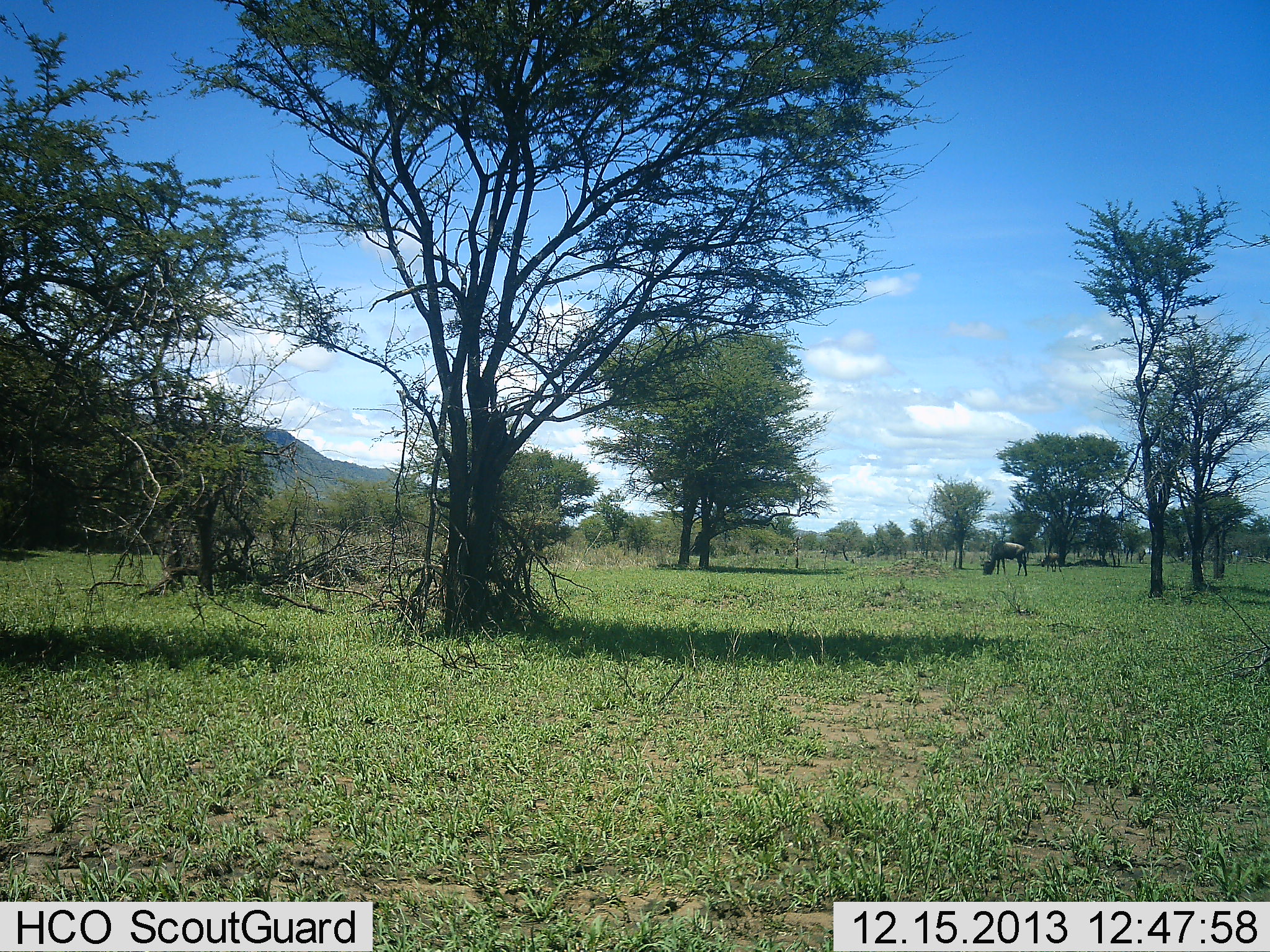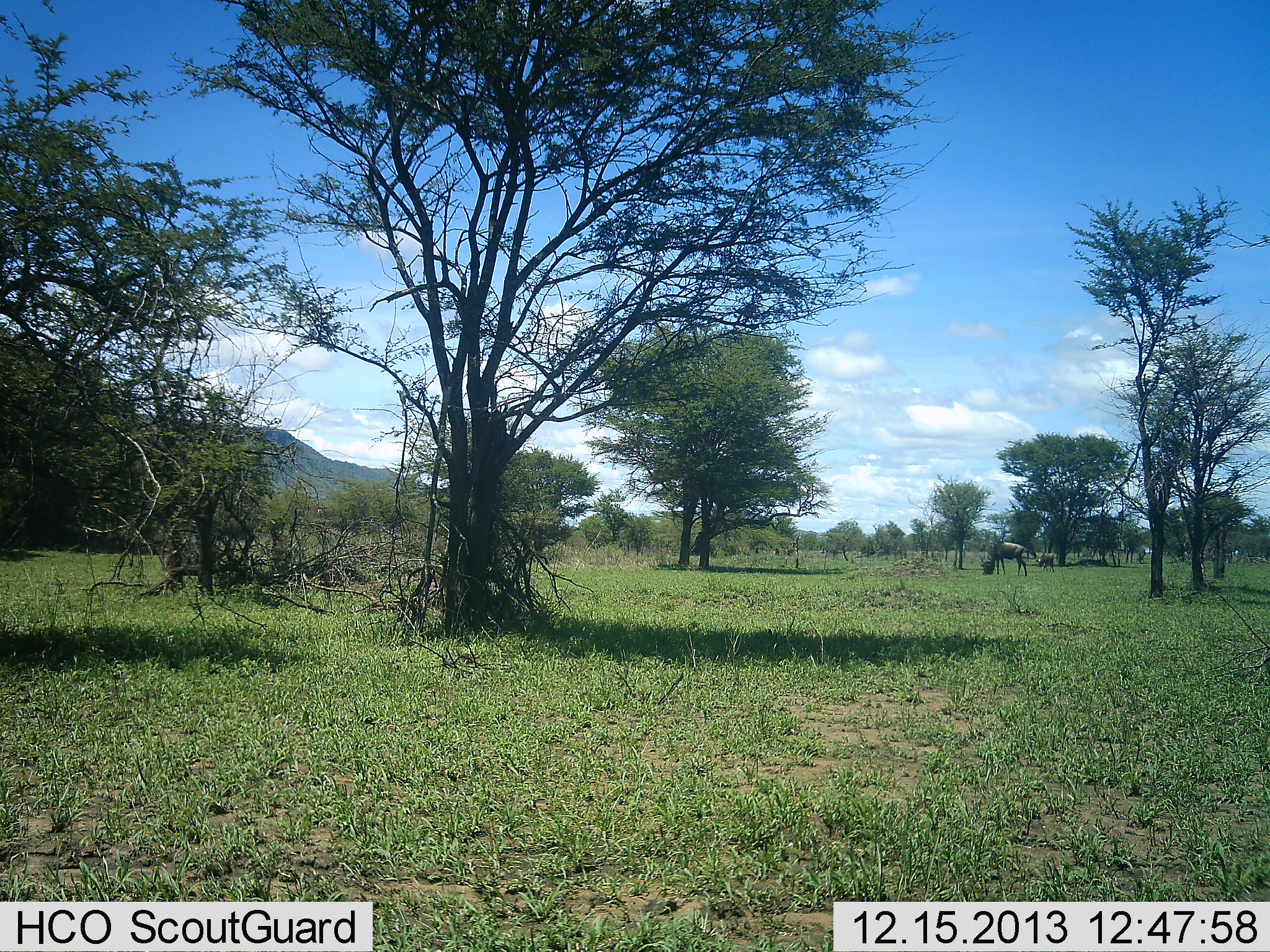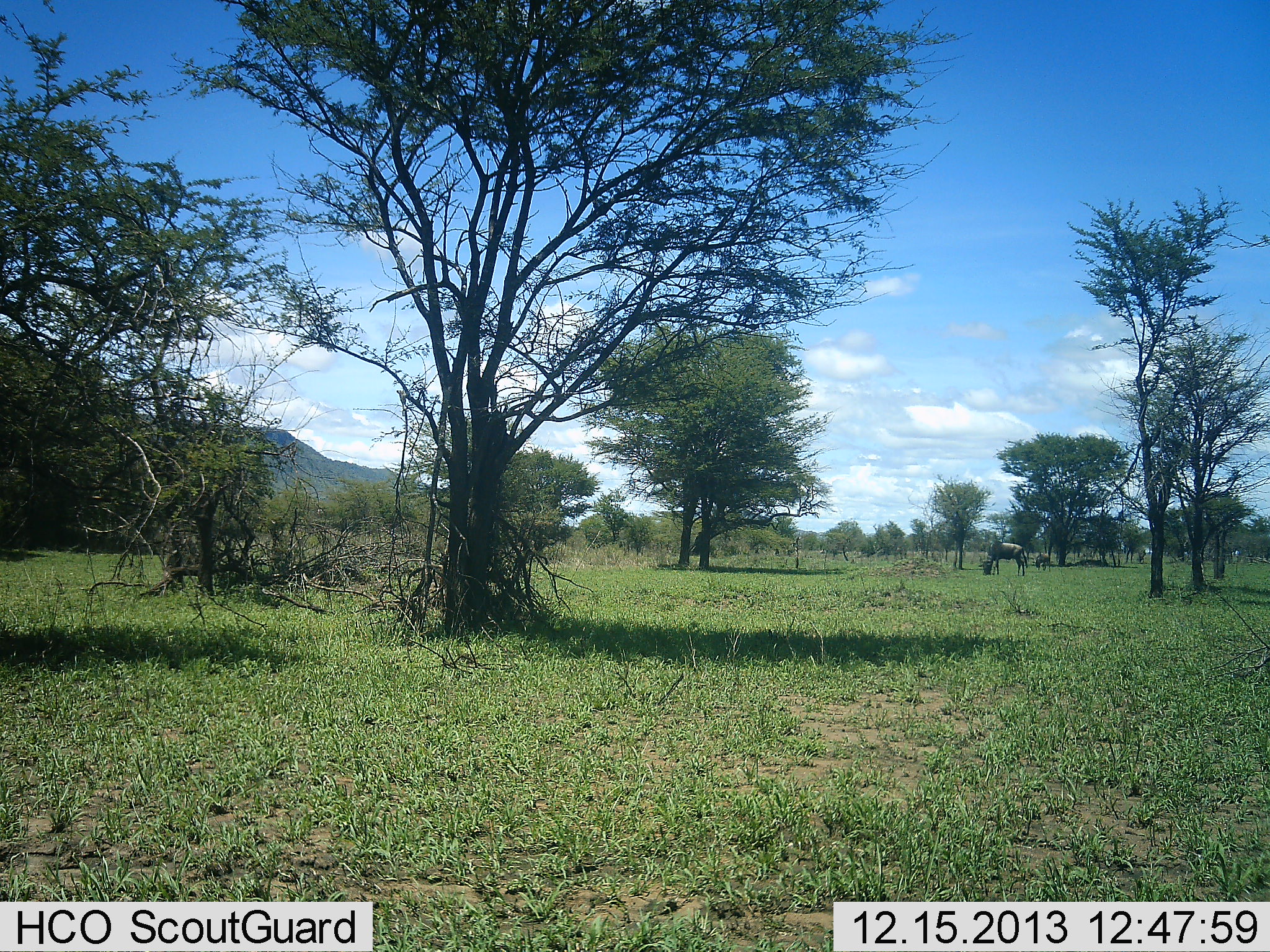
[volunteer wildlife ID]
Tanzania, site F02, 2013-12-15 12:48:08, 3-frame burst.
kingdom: Animalia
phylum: Chordata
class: Mammalia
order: Artiodactyla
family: Bovidae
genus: Connochaetes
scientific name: Connochaetes taurinus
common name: blue wildebeest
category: wildebeest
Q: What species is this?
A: Wildebeest (blue wildebeest) (Connochaetes taurinus).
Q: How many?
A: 2.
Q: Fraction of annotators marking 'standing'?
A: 0%.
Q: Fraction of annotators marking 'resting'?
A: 0%.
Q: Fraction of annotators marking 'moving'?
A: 10%.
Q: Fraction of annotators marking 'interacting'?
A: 0%.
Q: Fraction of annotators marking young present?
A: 10%.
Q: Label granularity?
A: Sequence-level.